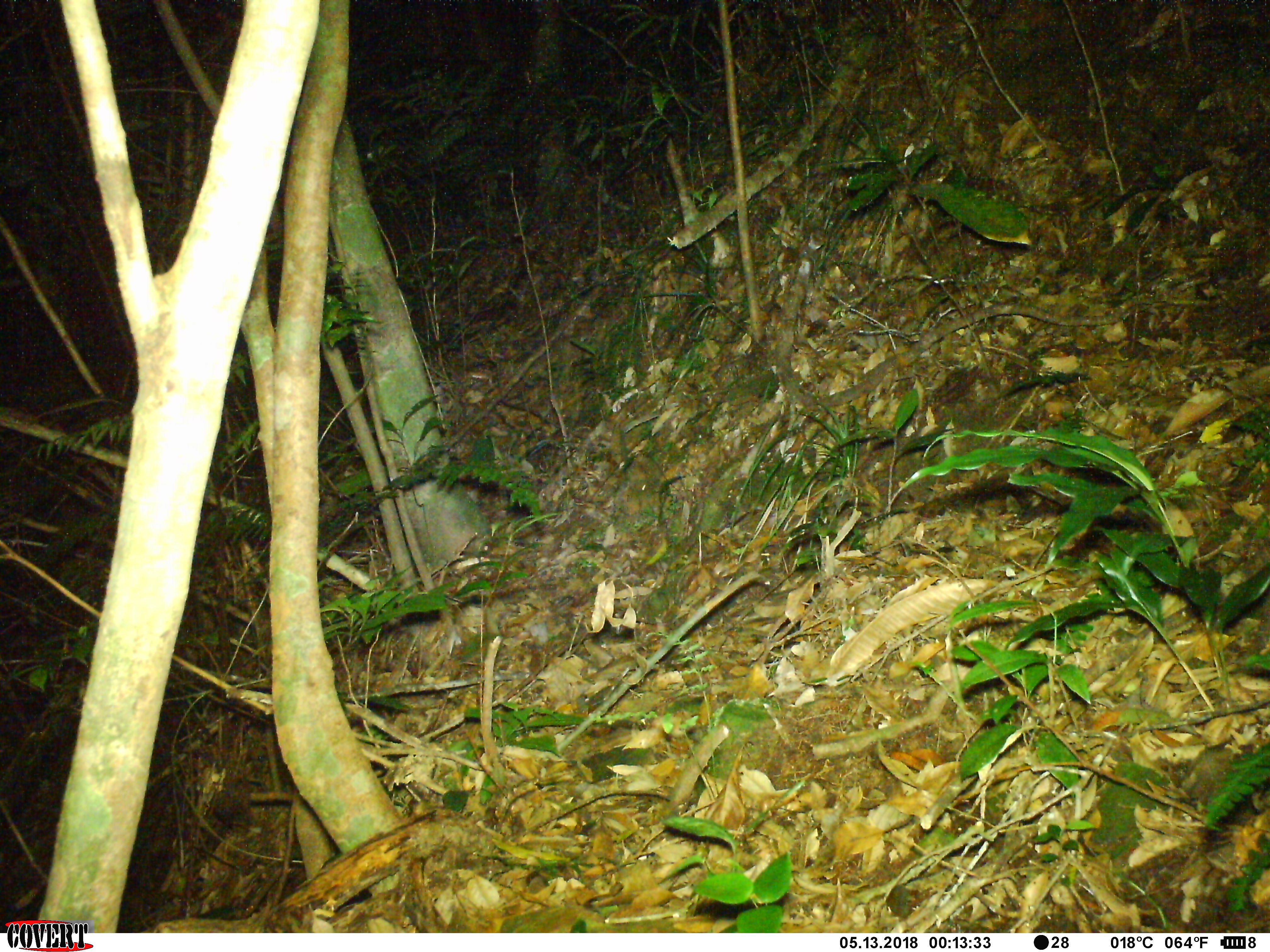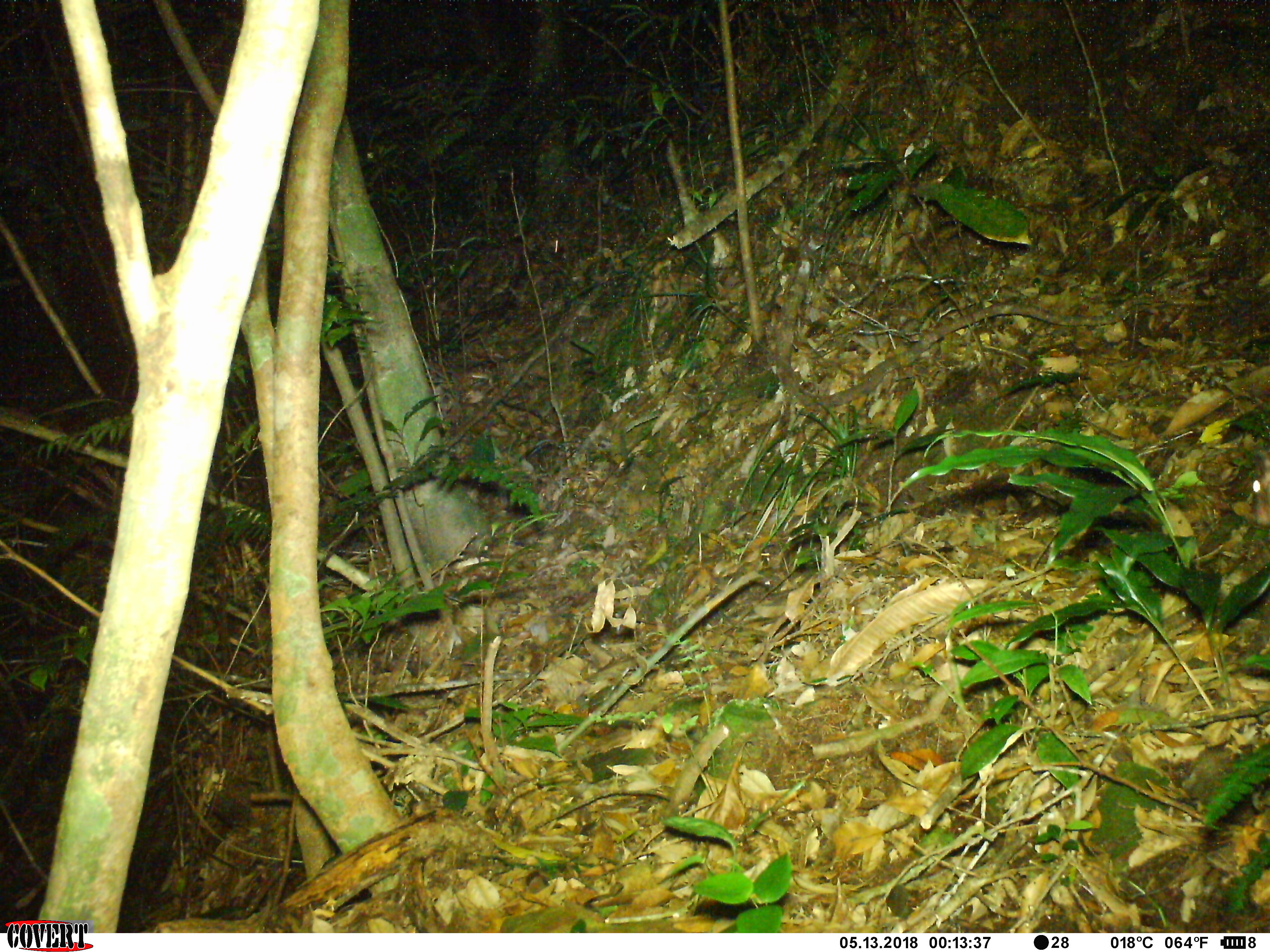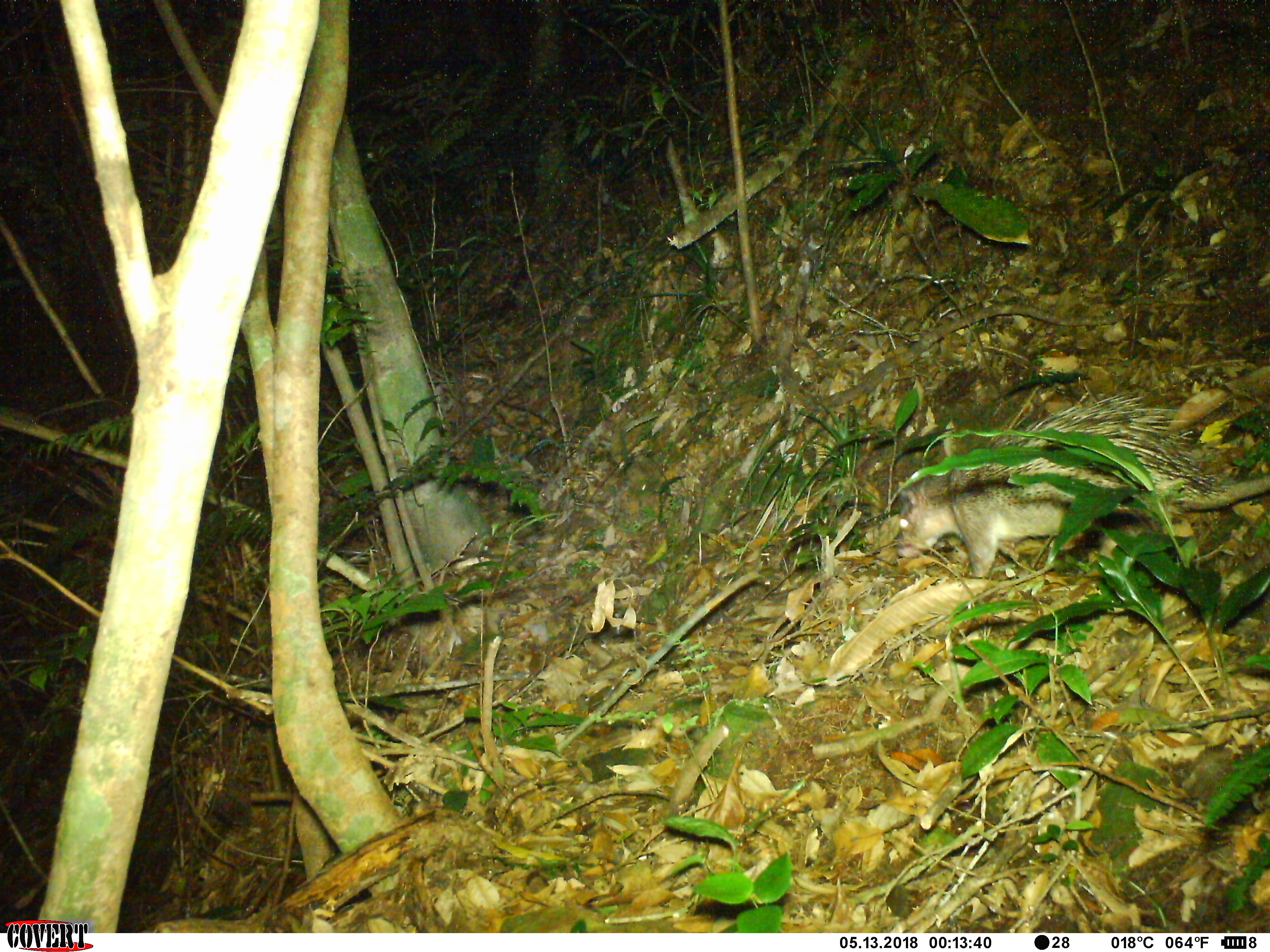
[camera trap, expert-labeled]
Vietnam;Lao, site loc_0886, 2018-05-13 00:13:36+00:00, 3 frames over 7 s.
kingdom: Animalia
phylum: Chordata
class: Mammalia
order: Rodentia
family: Muridae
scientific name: Muridae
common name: old-world mice and rats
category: unidentified murid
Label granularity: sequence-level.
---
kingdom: Animalia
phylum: Chordata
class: Mammalia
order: Rodentia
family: Hystricidae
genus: Atherurus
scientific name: Atherurus macrourus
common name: asiatic brush-tailed porcupine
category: asiatic brush tailed porcupine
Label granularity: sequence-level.